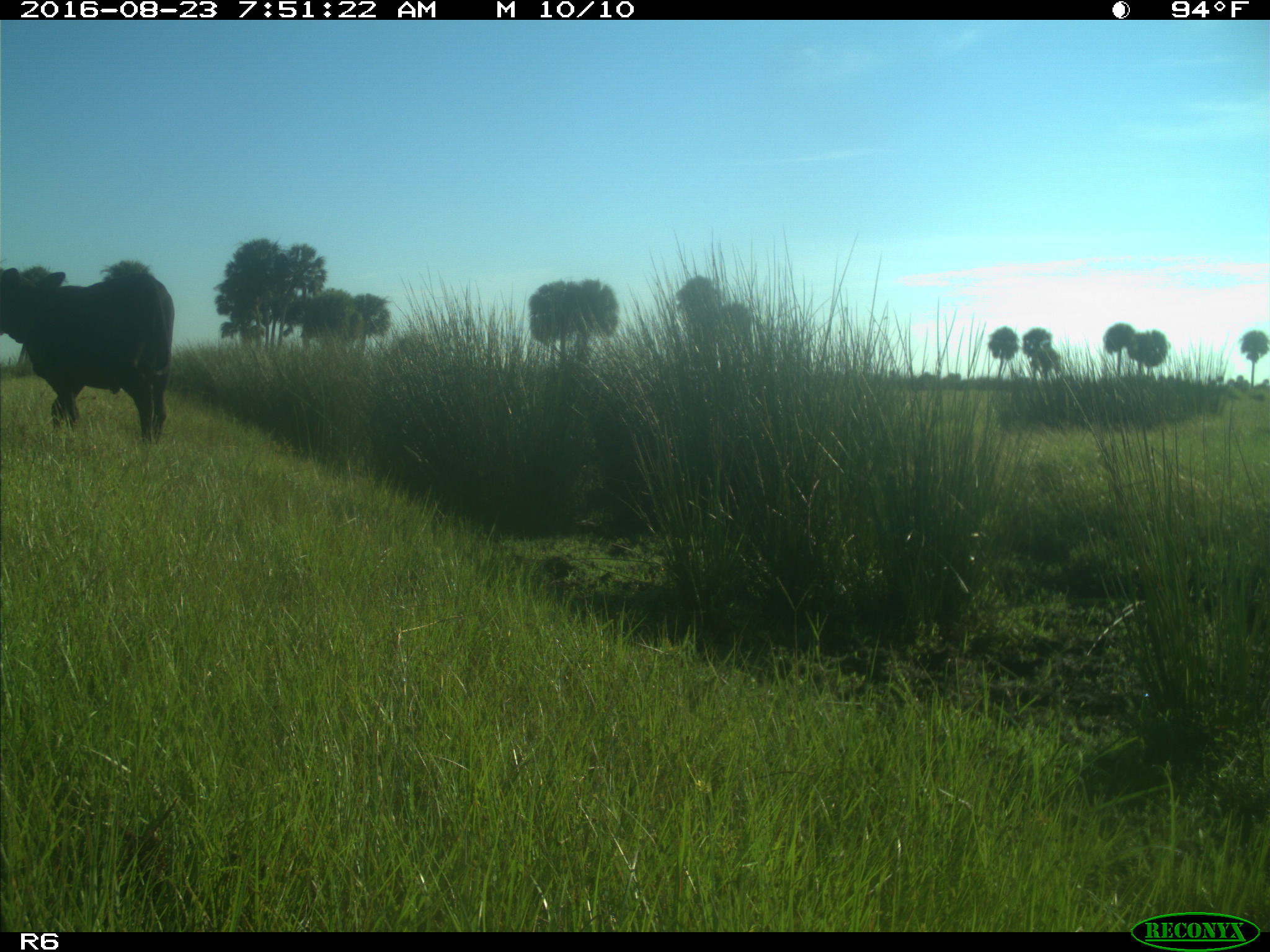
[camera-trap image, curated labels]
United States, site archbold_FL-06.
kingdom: Animalia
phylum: Chordata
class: Mammalia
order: Artiodactyla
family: Bovidae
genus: Bos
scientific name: Bos taurus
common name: domestic cow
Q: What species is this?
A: Bos taurus (domestic cow).